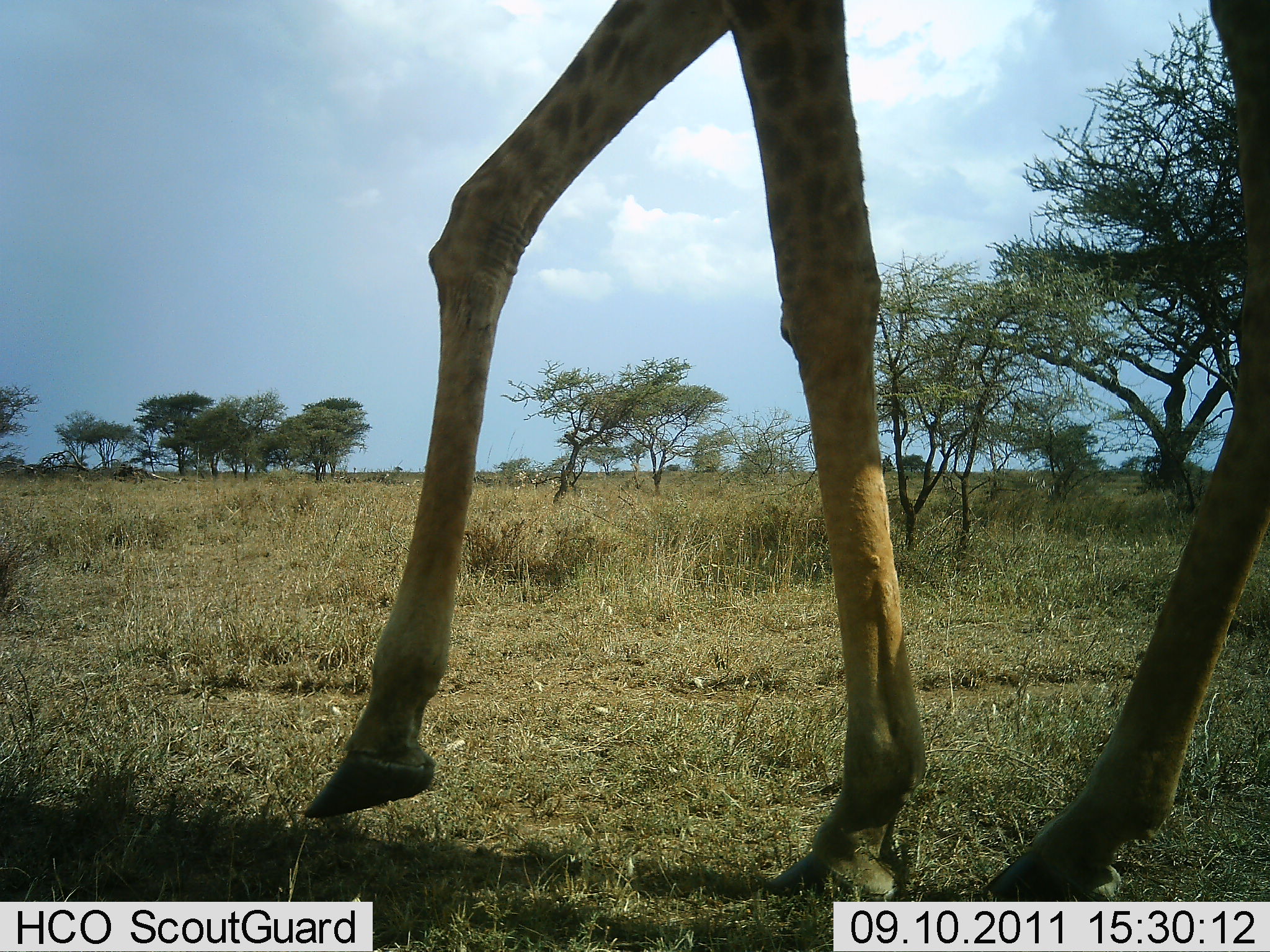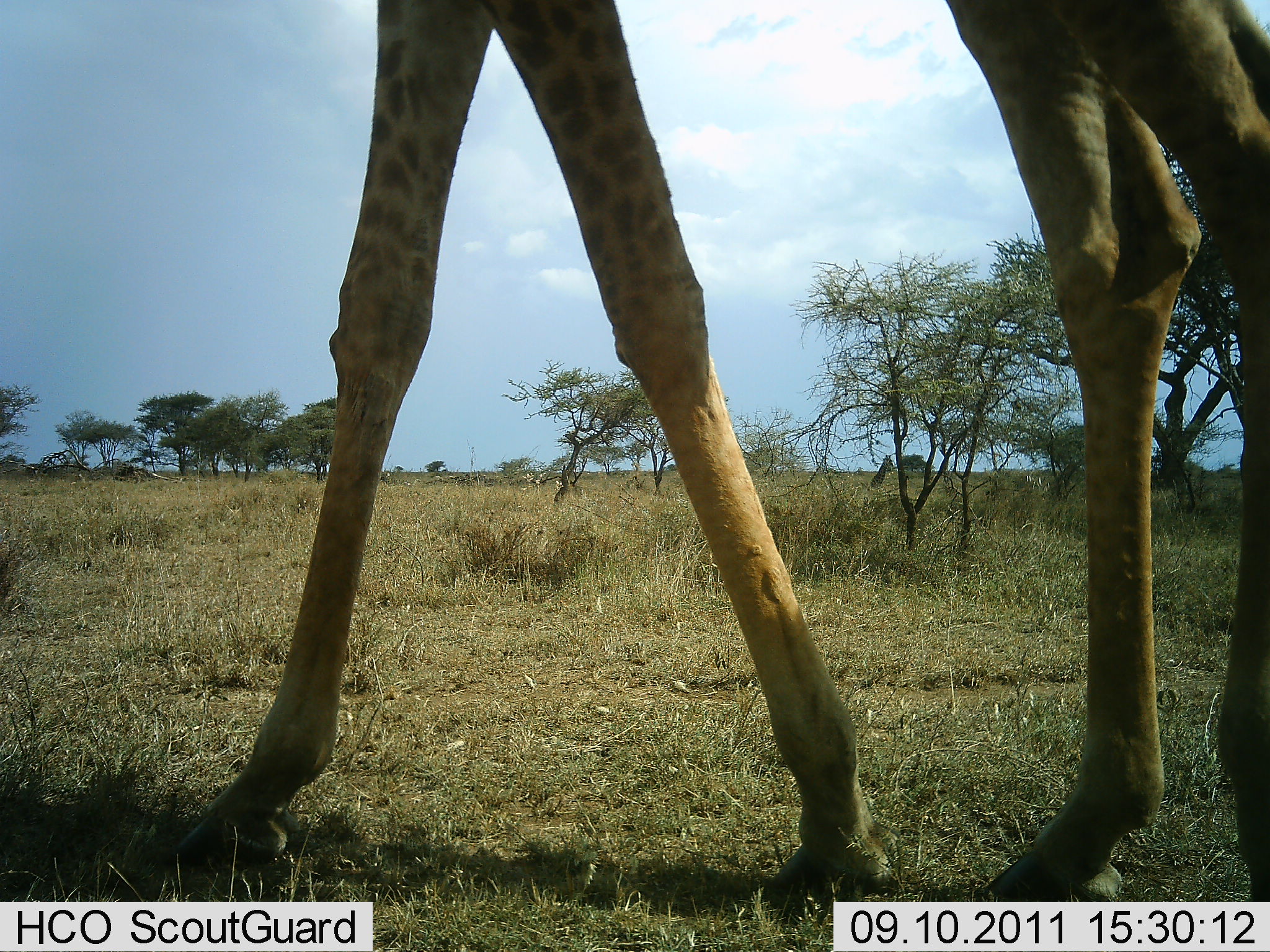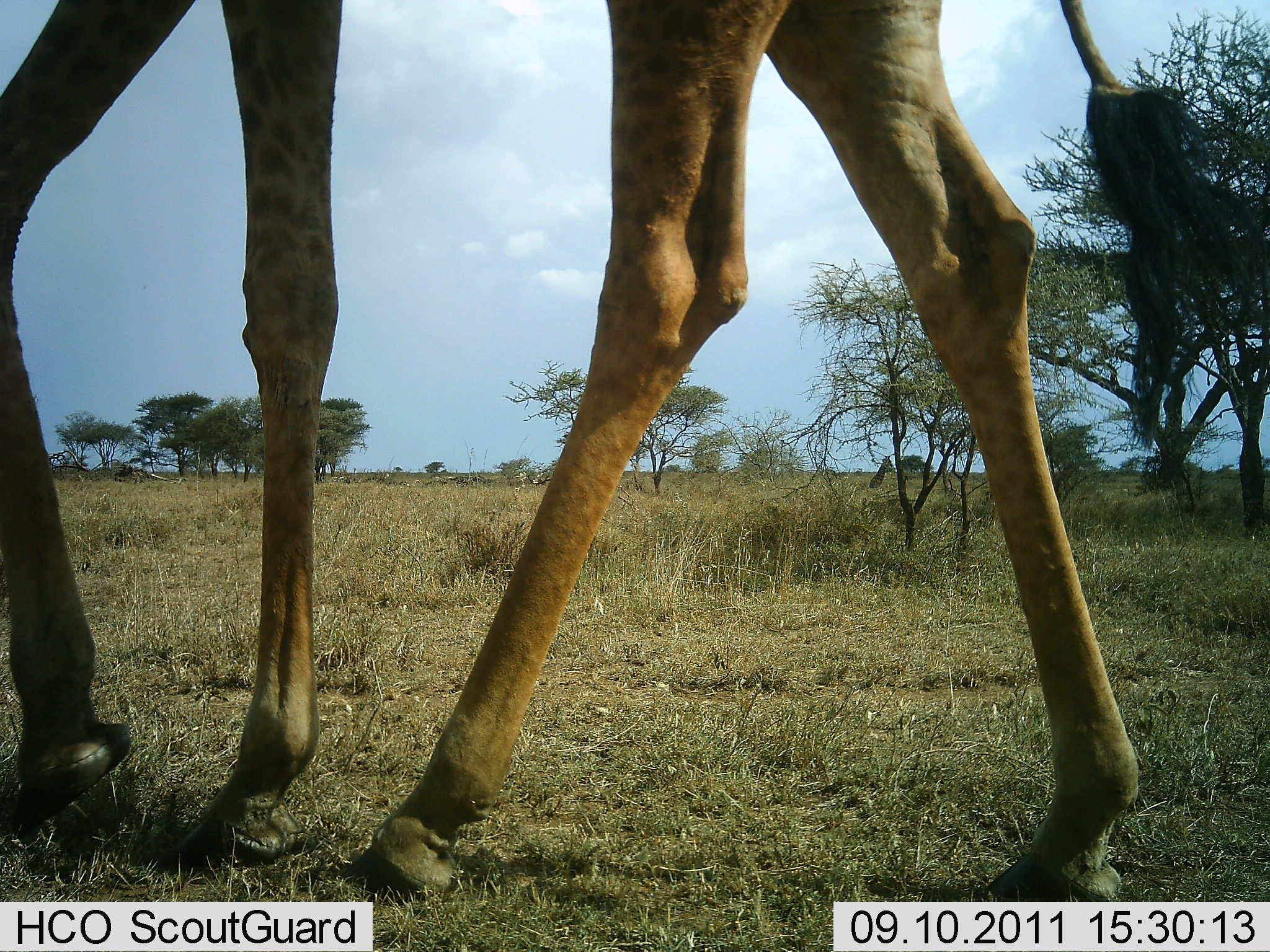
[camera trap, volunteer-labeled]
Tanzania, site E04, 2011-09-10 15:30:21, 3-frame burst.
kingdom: Animalia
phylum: Chordata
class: Mammalia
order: Artiodactyla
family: Giraffidae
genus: Giraffa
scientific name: Giraffa camelopardalis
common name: giraffe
Giraffe (Giraffa camelopardalis), count 1. Behavior (volunteer vote fractions): standing 6%, resting 0%, moving 100%, interacting 0%. Young present (vote fraction): 0%. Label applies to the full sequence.